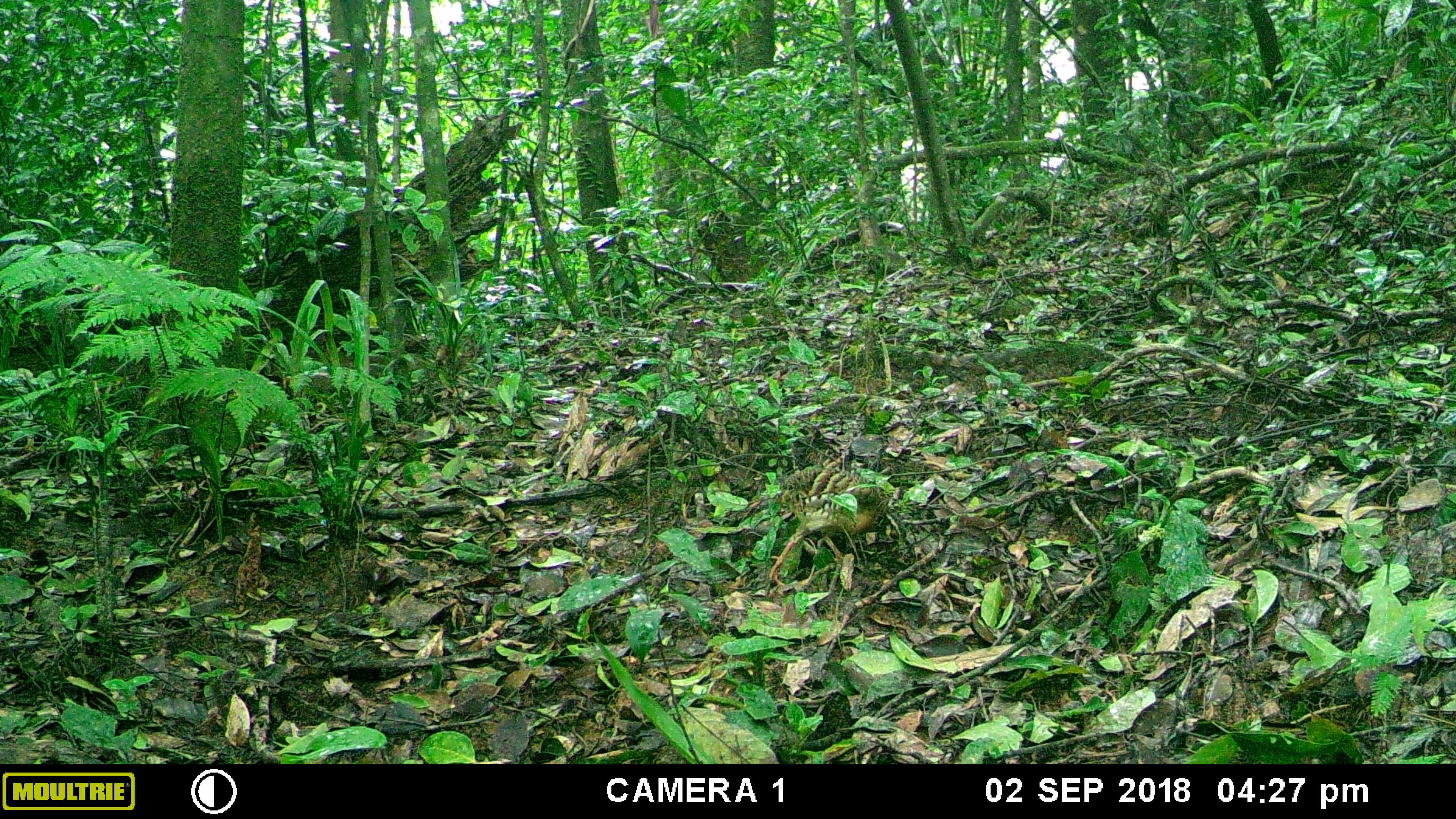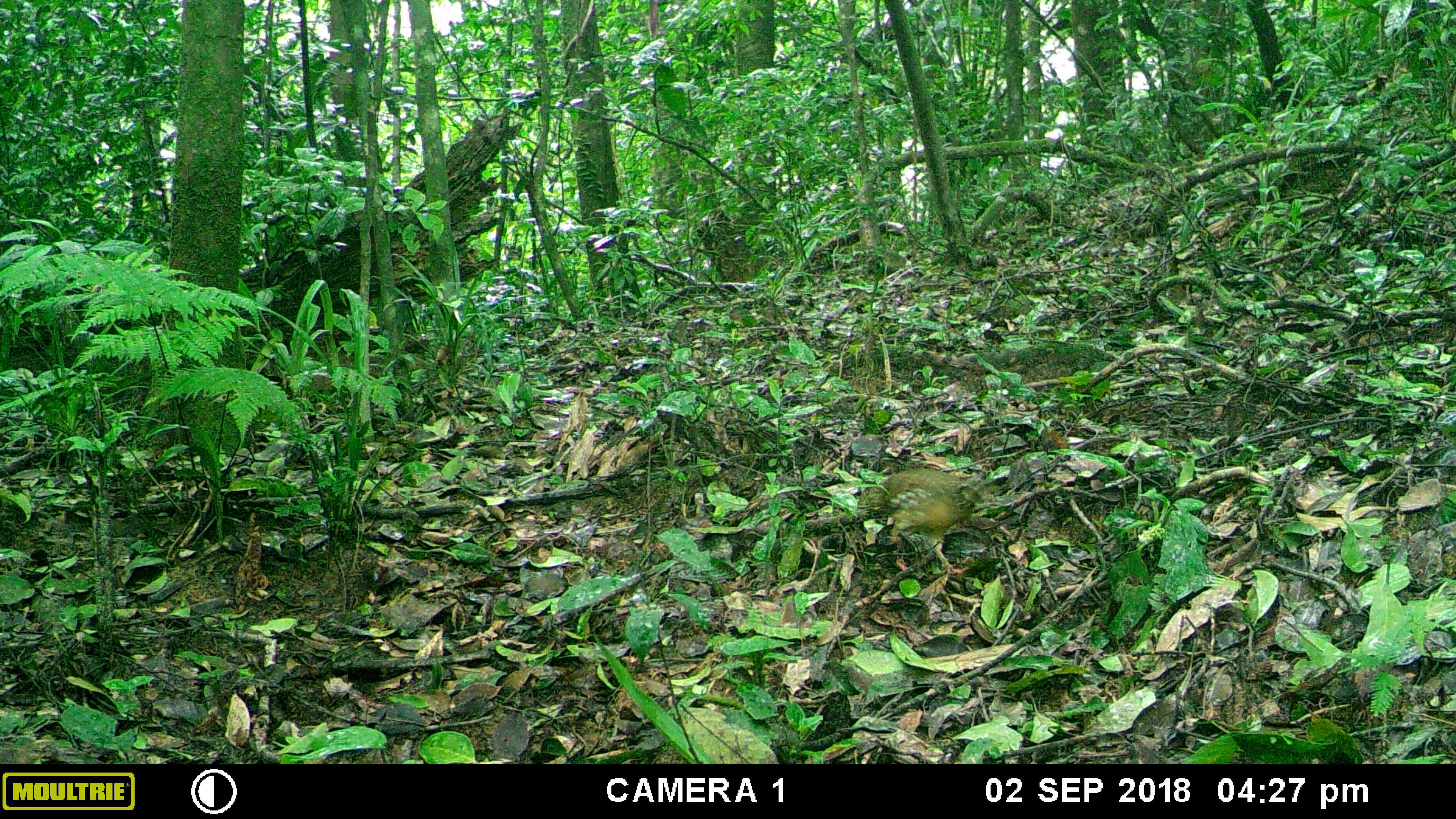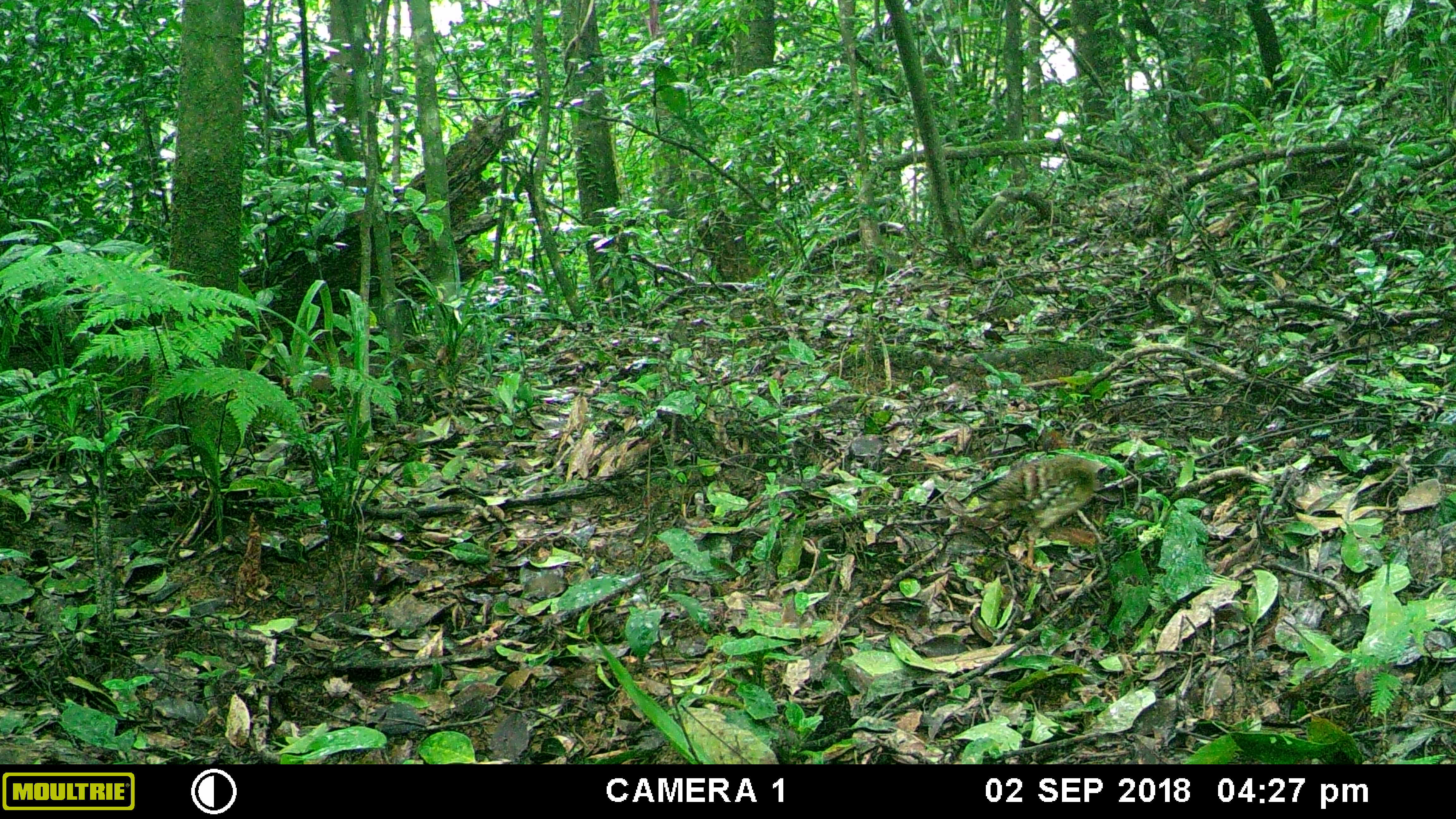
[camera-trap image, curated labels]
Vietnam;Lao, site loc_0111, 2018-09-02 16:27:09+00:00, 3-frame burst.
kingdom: Animalia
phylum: Chordata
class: Aves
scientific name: Aves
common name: bird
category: unidentified bird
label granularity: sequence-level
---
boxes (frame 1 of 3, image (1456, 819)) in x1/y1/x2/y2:
unidentified bird: 964/453/1307/500; 767/464/890/586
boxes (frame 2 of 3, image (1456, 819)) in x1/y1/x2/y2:
unidentified bird: 867/470/988/575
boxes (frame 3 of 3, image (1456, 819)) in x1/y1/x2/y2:
unidentified bird: 960/426/1102/572